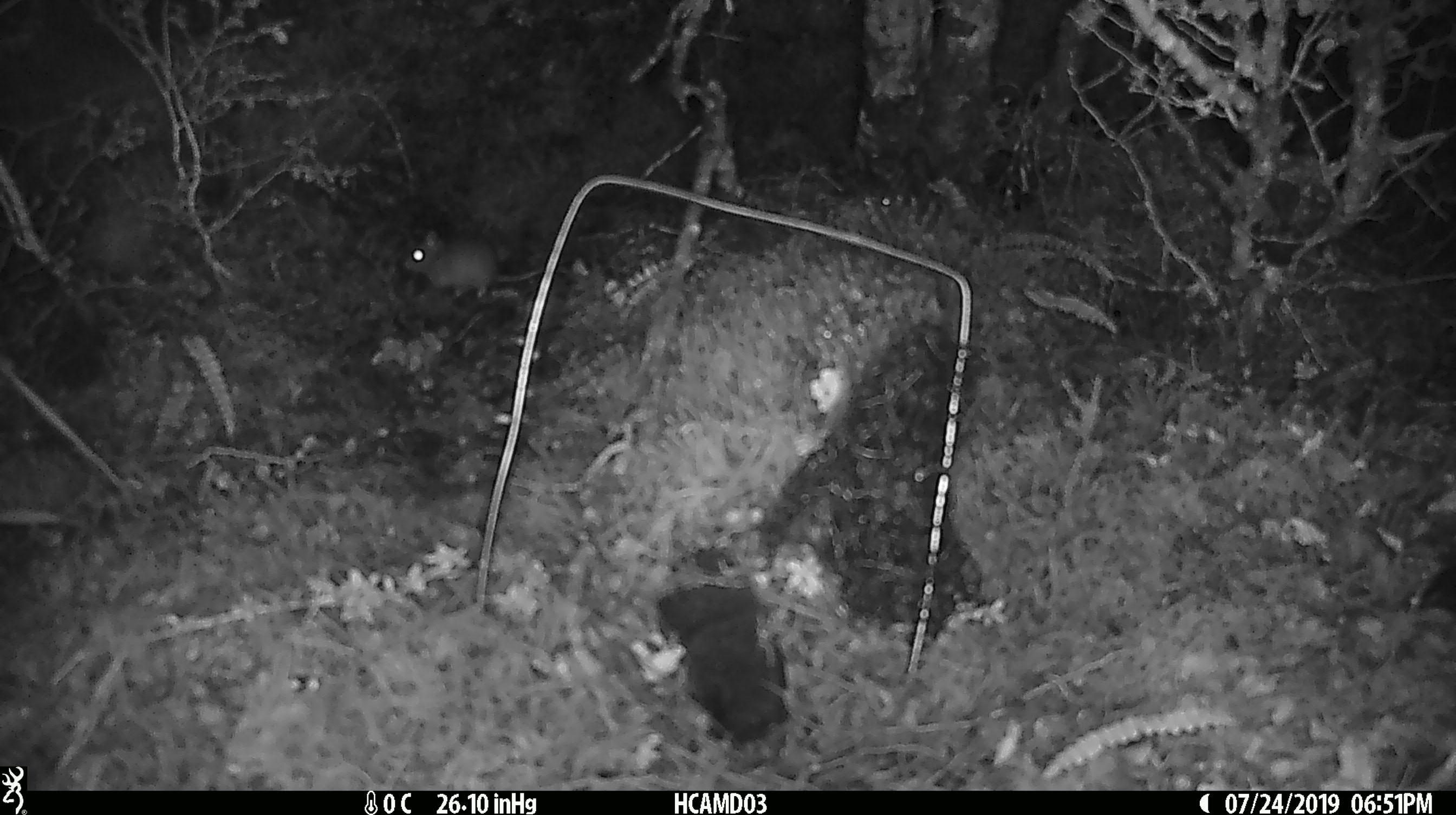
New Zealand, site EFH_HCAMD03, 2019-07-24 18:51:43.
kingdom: Animalia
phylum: Chordata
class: Mammalia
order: Rodentia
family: Muridae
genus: Mus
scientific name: Mus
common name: mouse